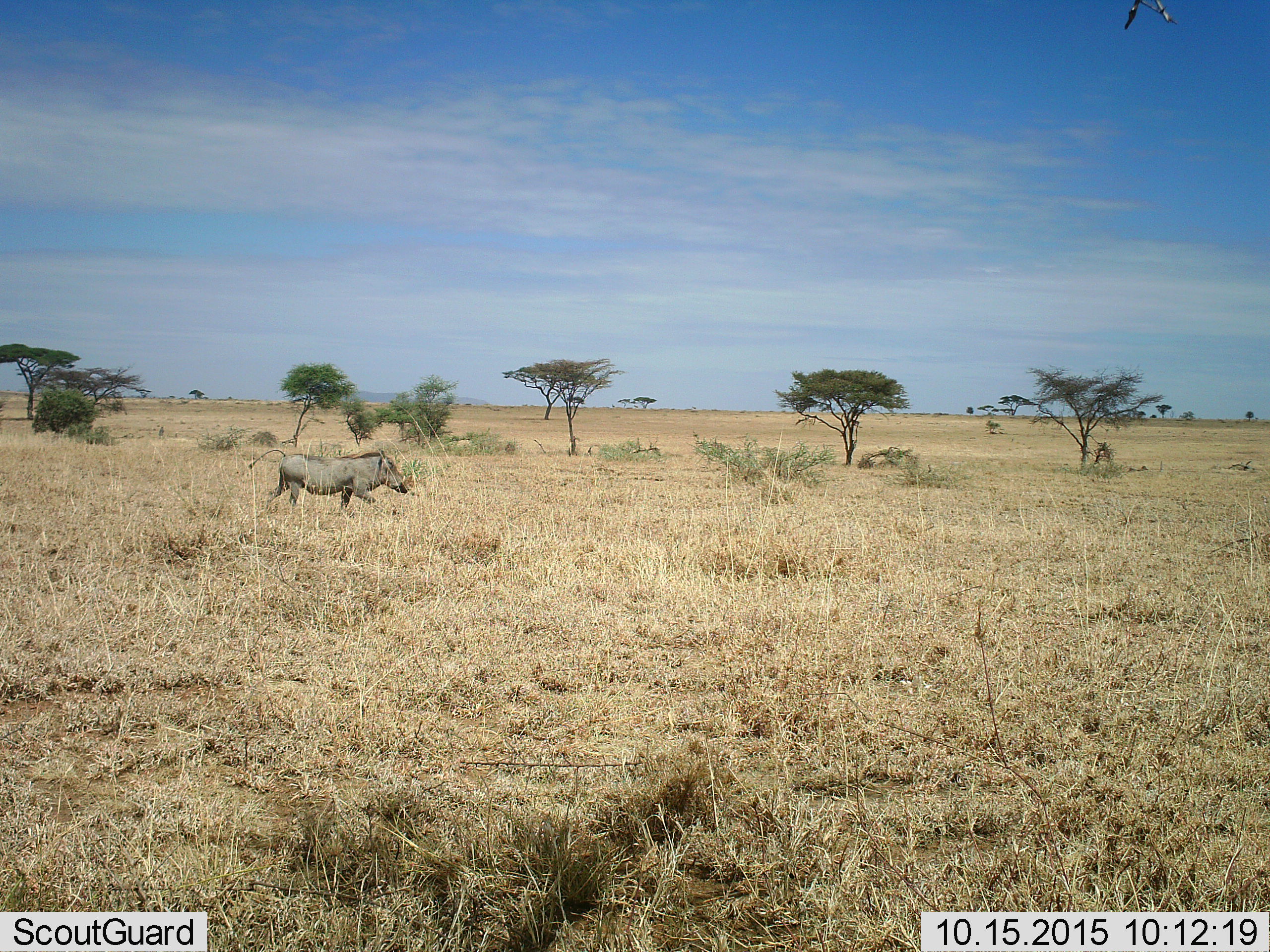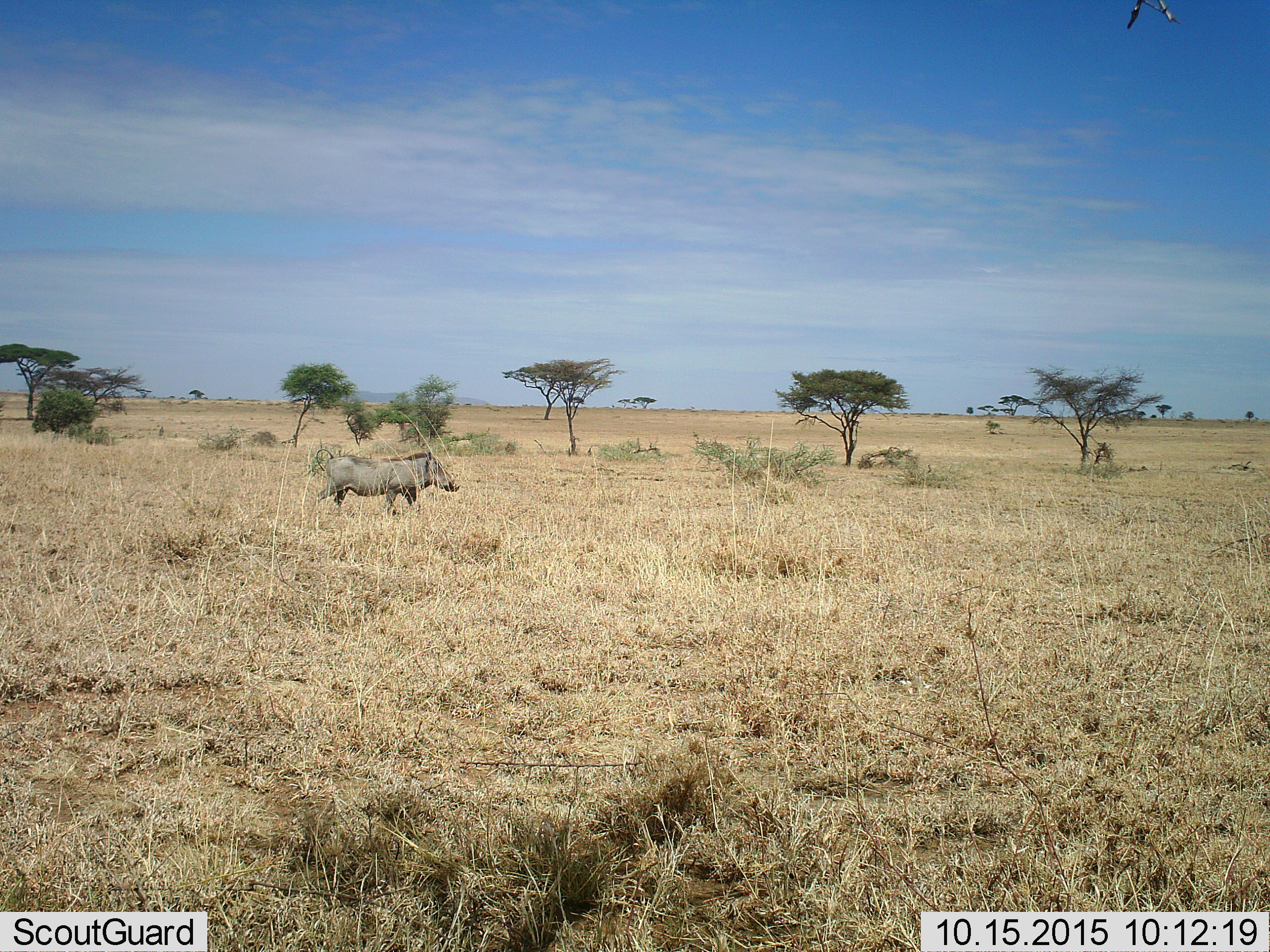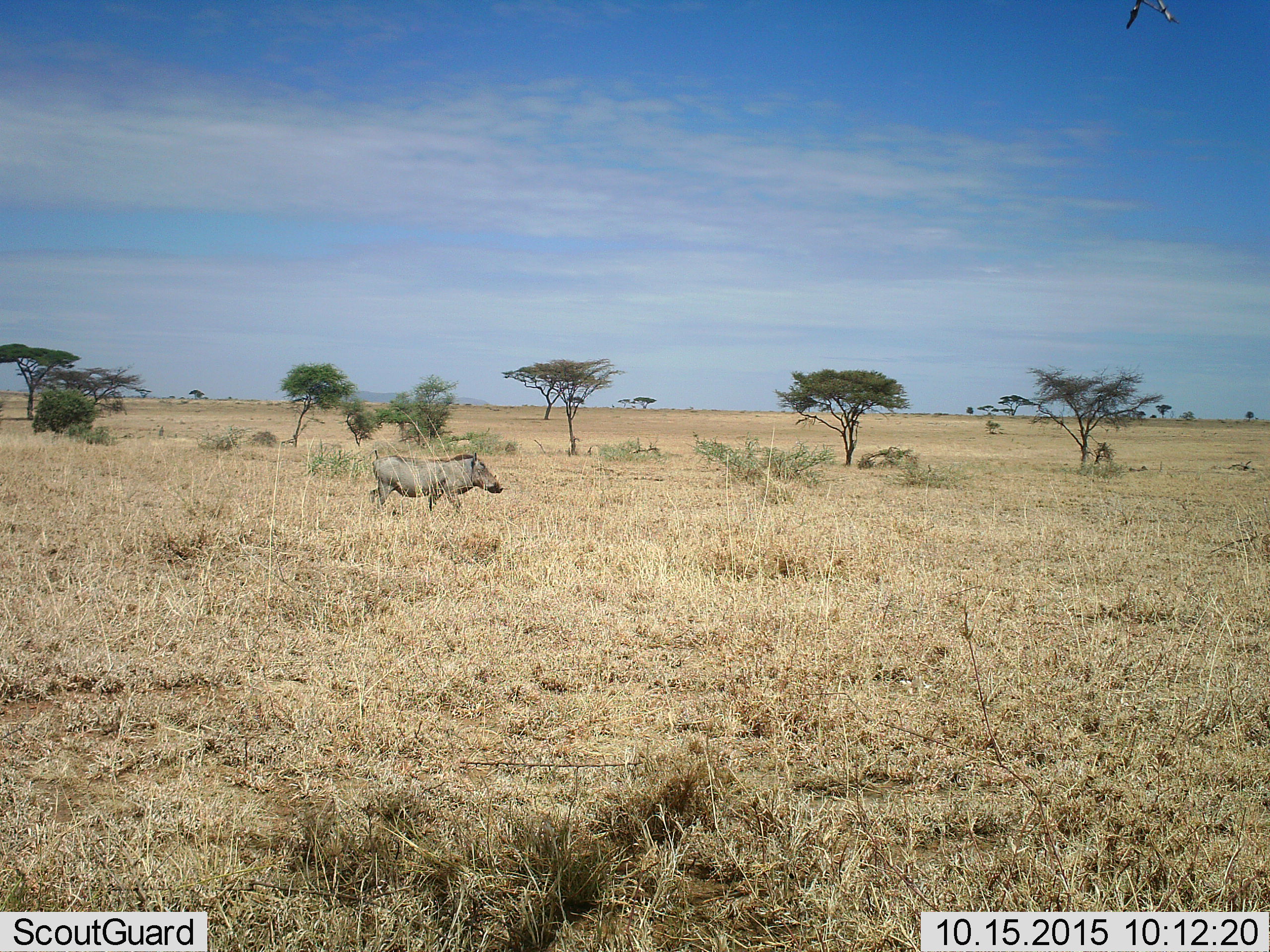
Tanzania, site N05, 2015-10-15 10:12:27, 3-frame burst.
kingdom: Animalia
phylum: Chordata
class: Mammalia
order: Artiodactyla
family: Suidae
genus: Phacochoerus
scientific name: Phacochoerus africanus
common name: warthog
Warthog (Phacochoerus africanus), count 1. Behavior (volunteer vote fractions): standing 12%, resting 0%, moving 88%, interacting 0%. Young present (vote fraction): 0%. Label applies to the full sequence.